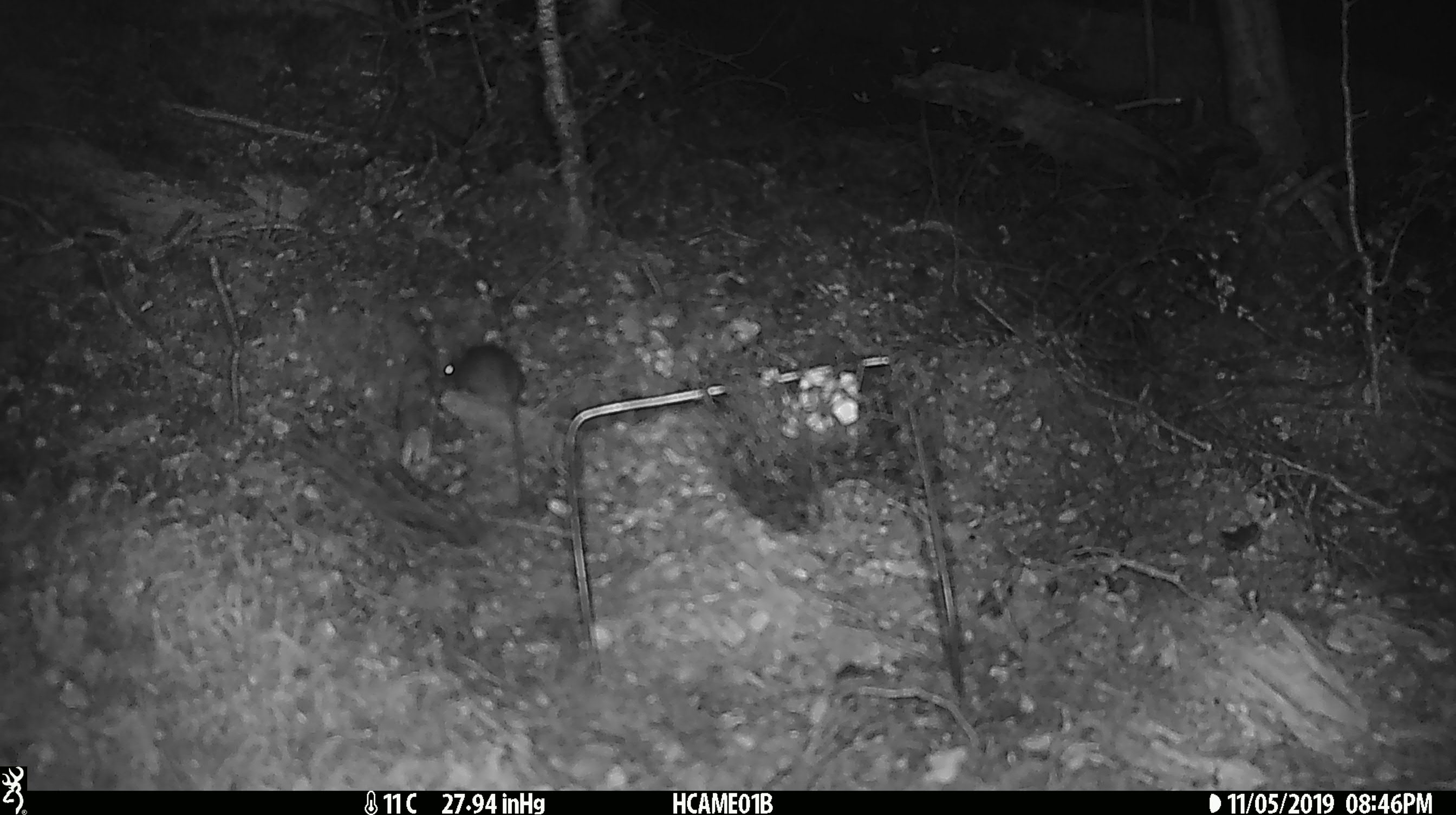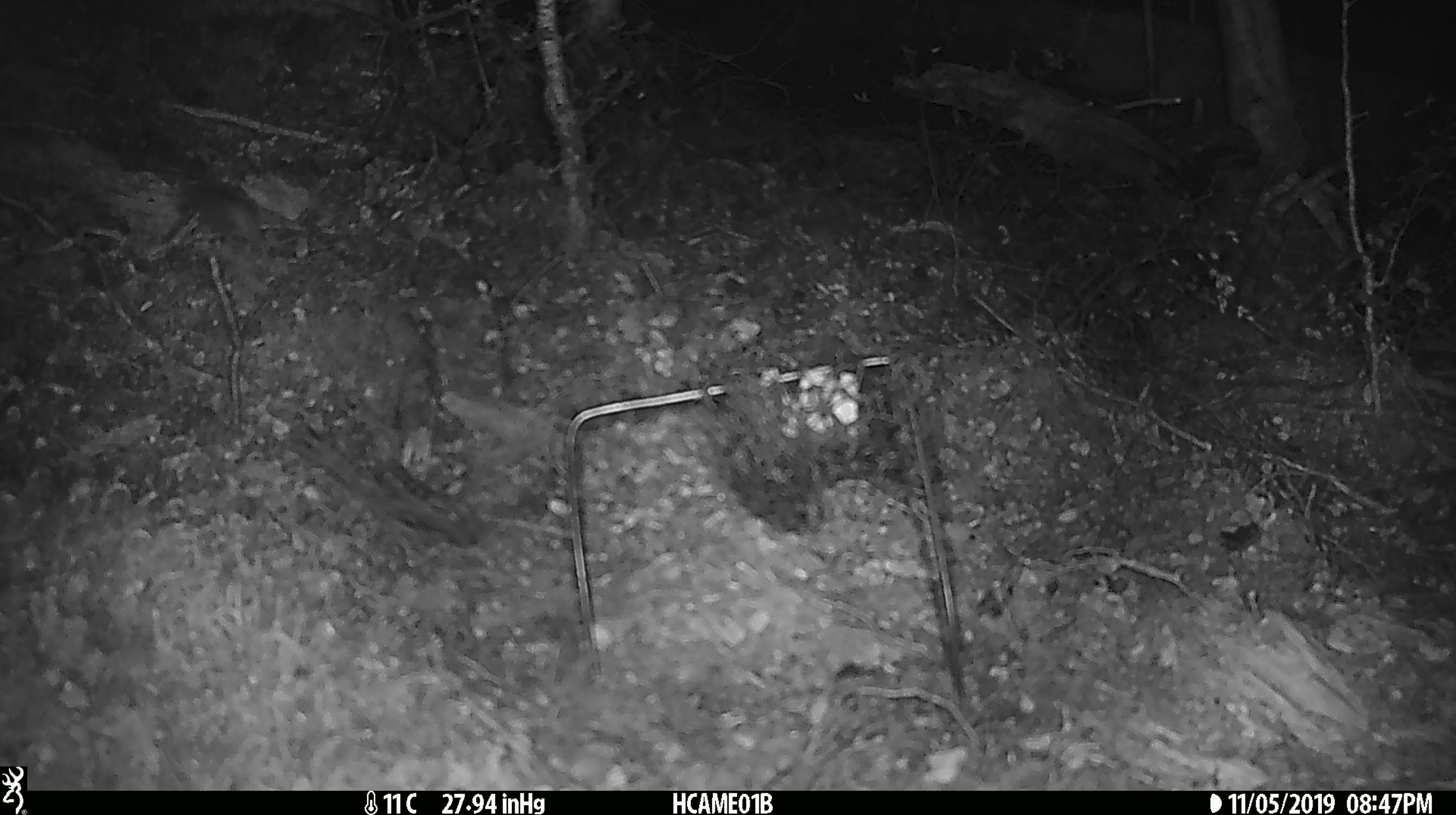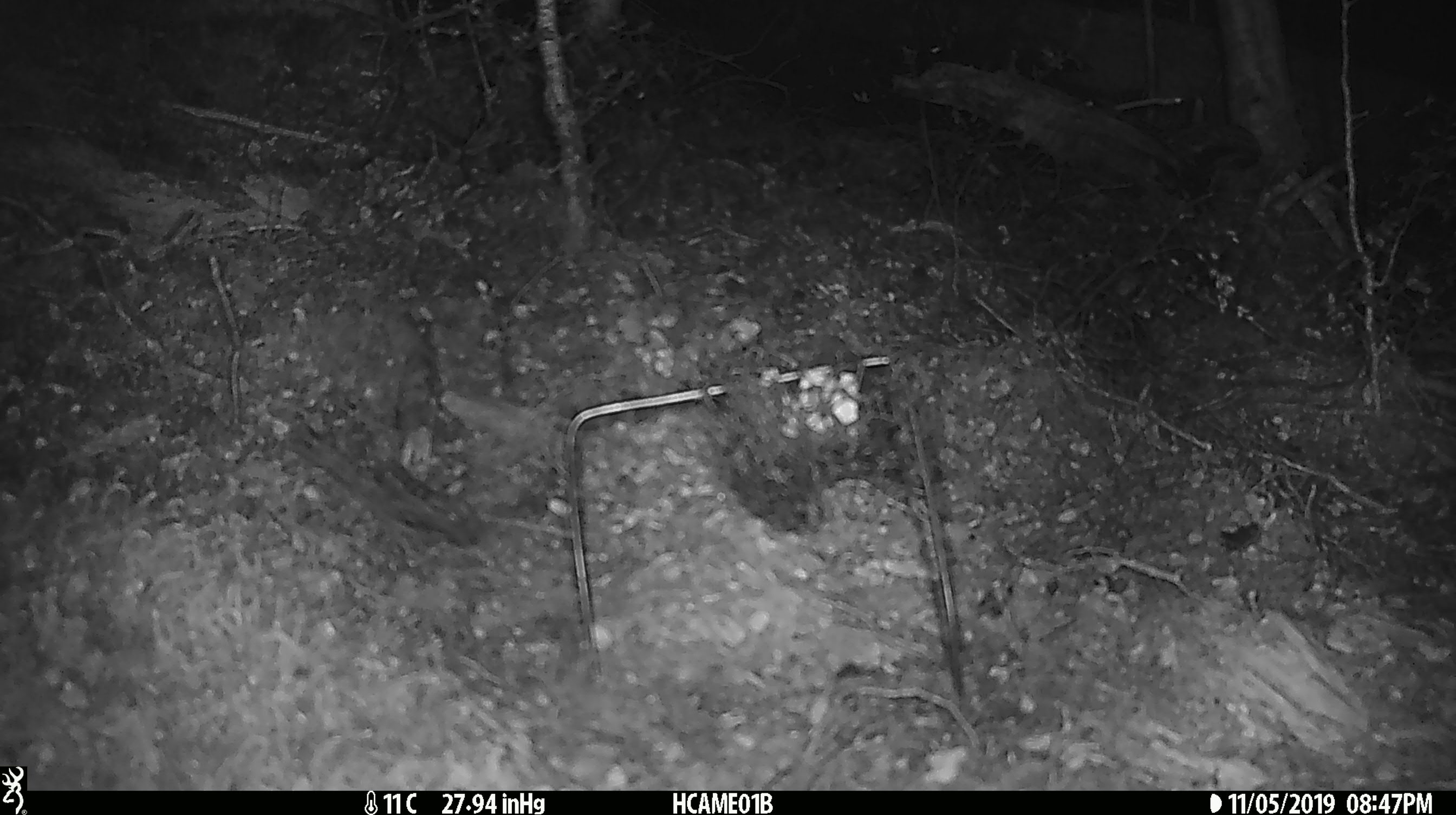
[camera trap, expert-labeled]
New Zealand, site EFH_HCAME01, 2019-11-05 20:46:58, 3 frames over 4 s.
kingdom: Animalia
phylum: Chordata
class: Mammalia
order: Rodentia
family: Muridae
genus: Mus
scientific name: Mus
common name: mouse